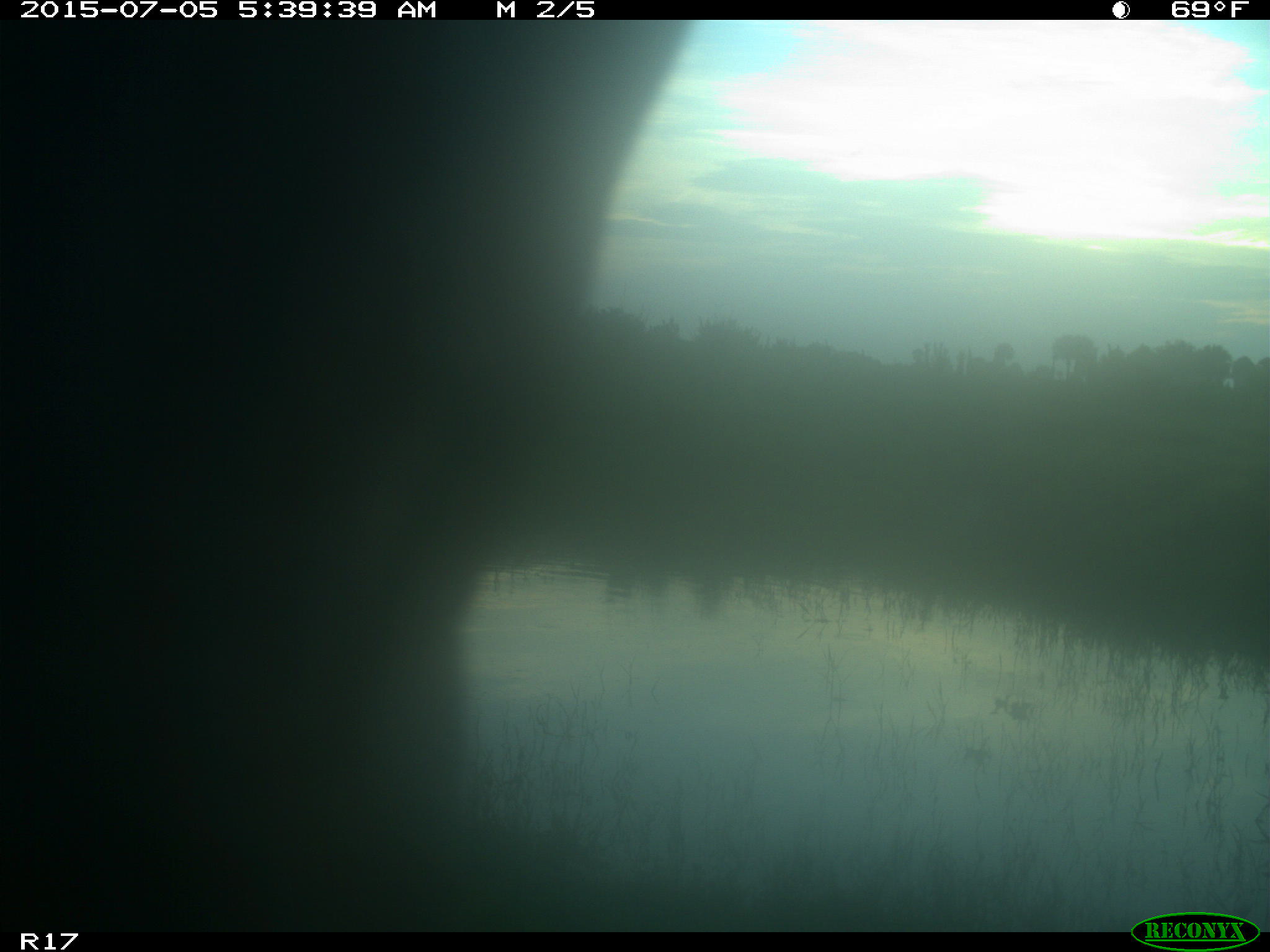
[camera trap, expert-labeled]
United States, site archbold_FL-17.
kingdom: Animalia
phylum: Chordata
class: Mammalia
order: Artiodactyla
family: Bovidae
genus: Bos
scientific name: Bos taurus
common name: domestic cow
Bos taurus (domestic cow).